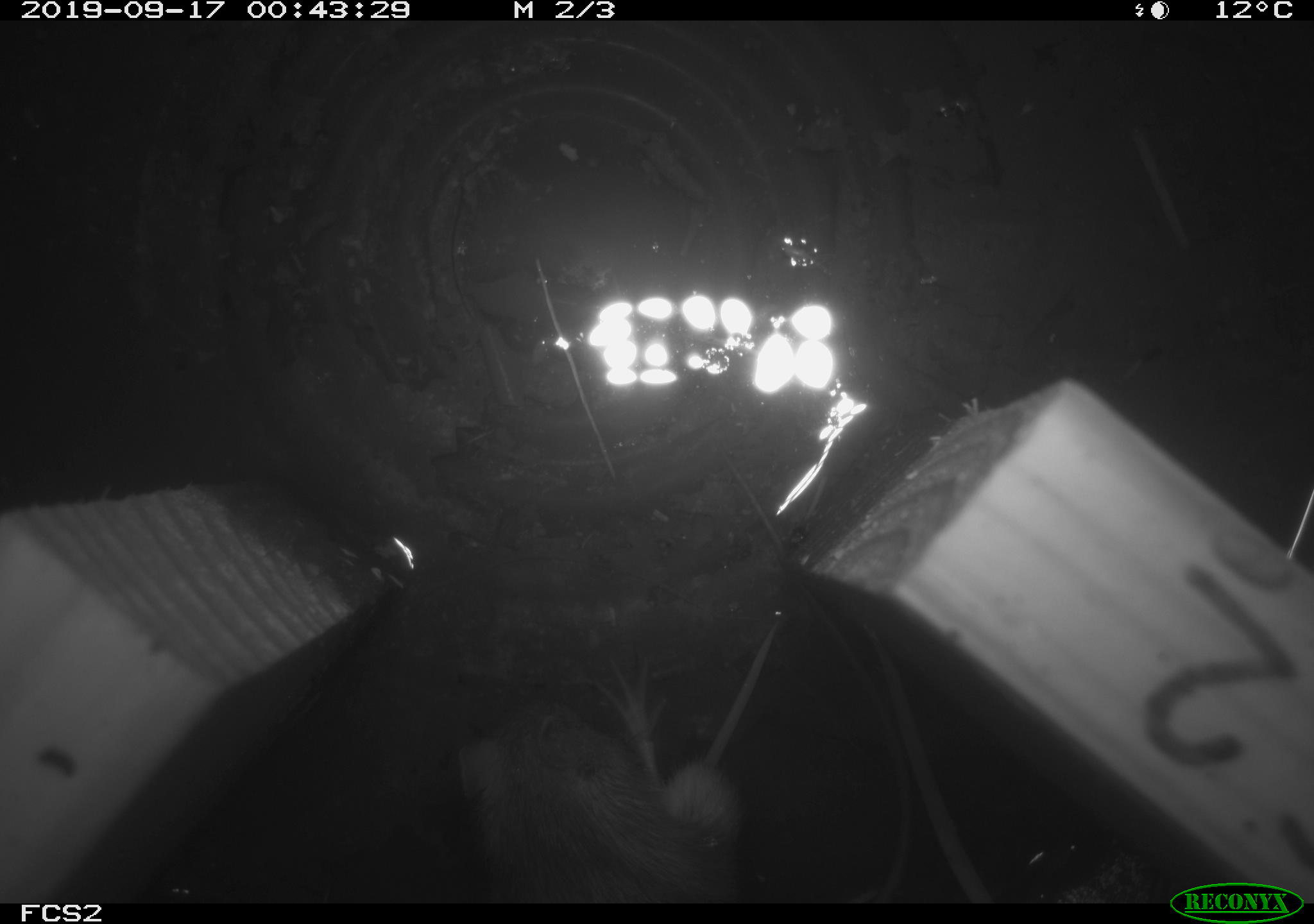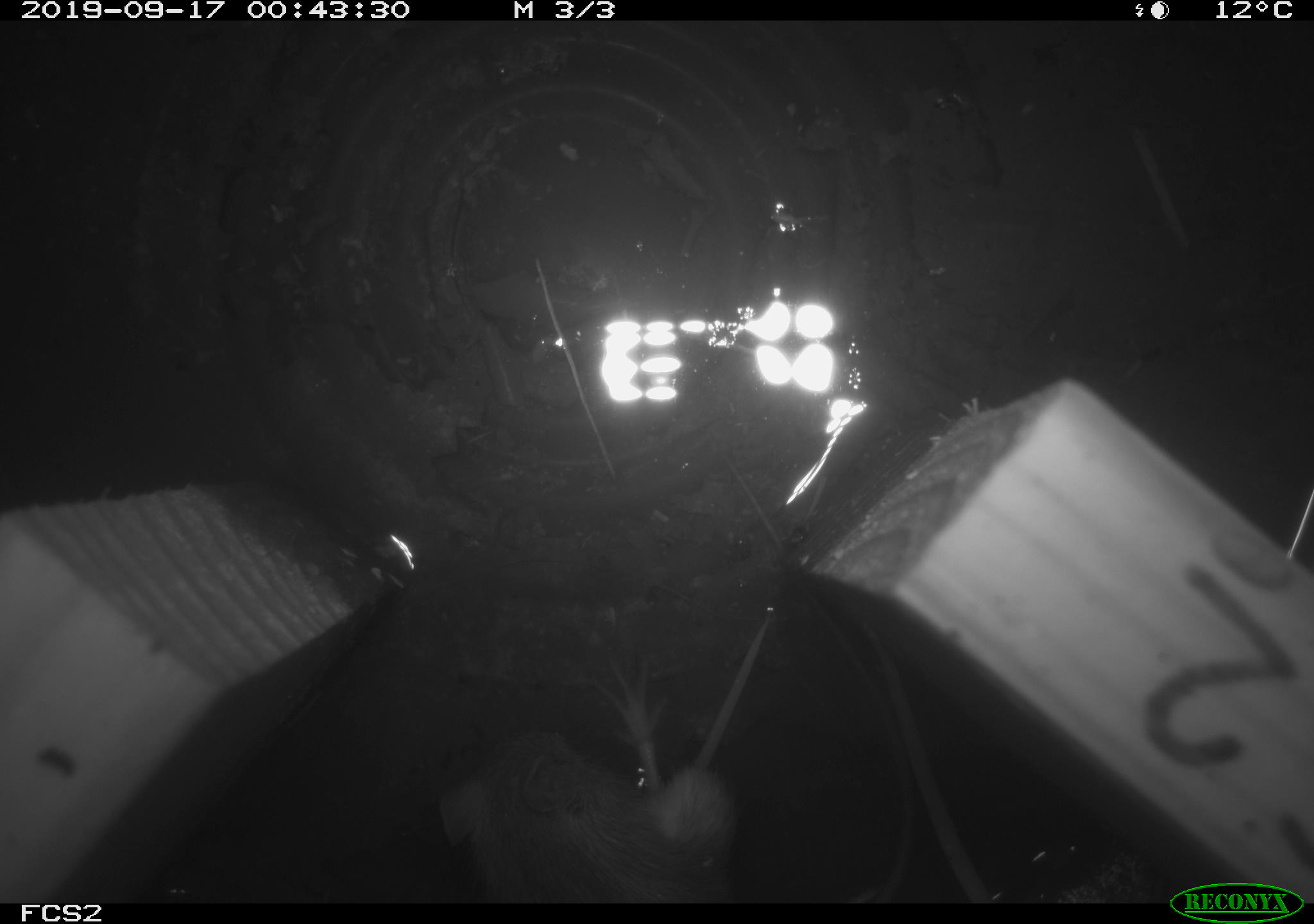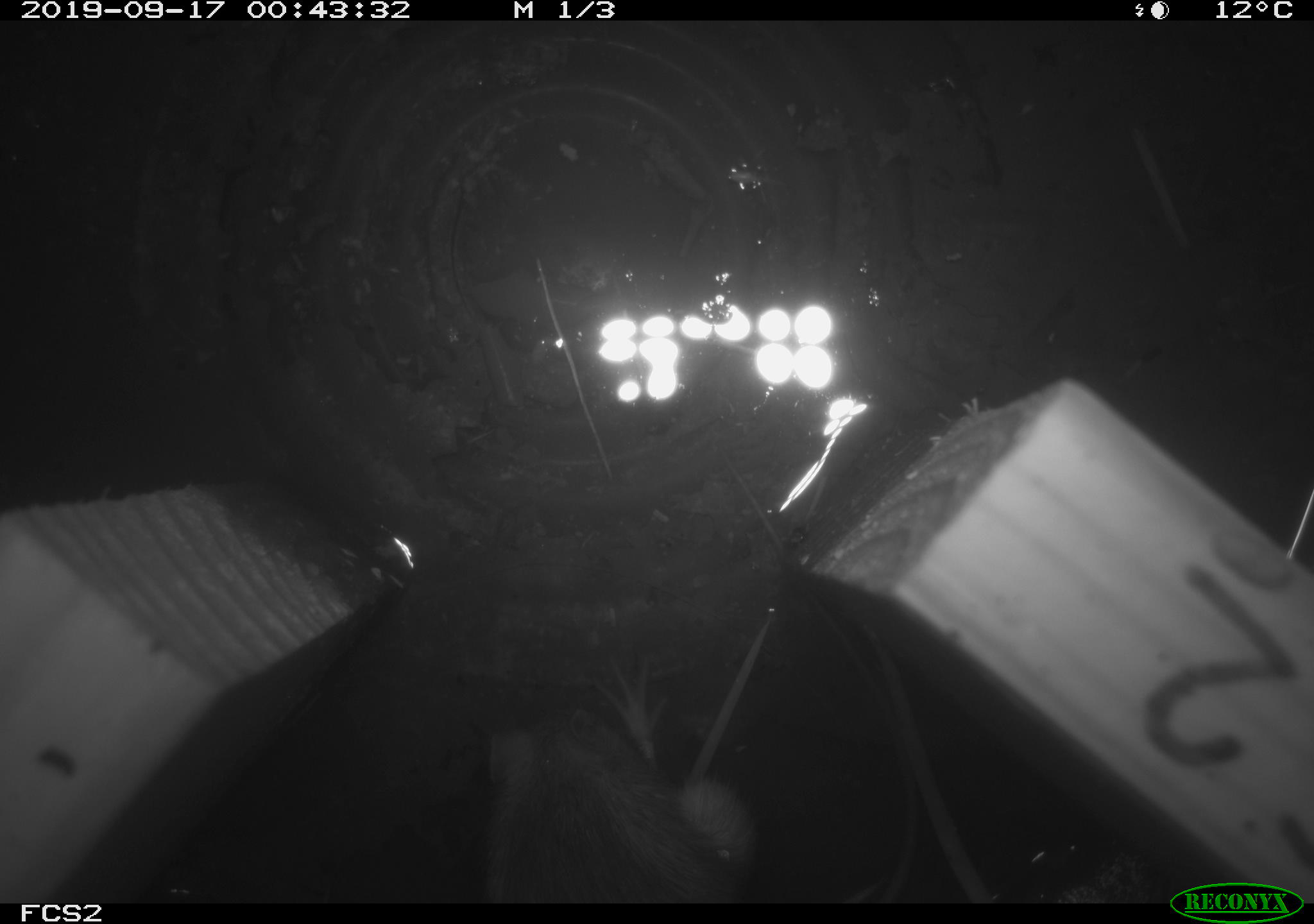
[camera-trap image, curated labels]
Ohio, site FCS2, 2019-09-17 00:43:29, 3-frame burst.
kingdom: Animalia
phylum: Chordata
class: Mammalia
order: Rodentia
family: Zapodidae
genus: Napaeozapus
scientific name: Napaeozapus insignis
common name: woodland jumping mouse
Woodland jumping mouse (Napaeozapus insignis).